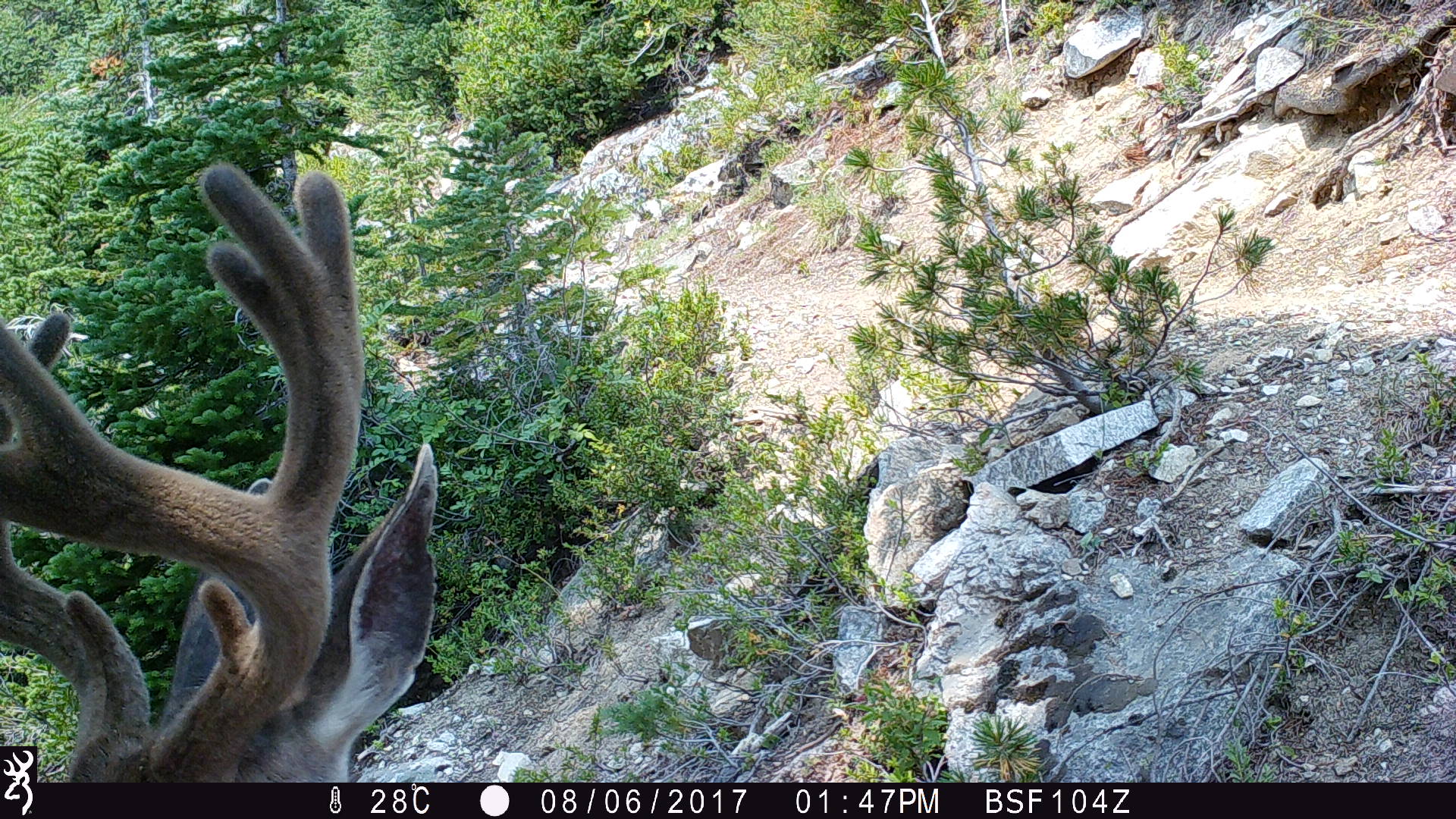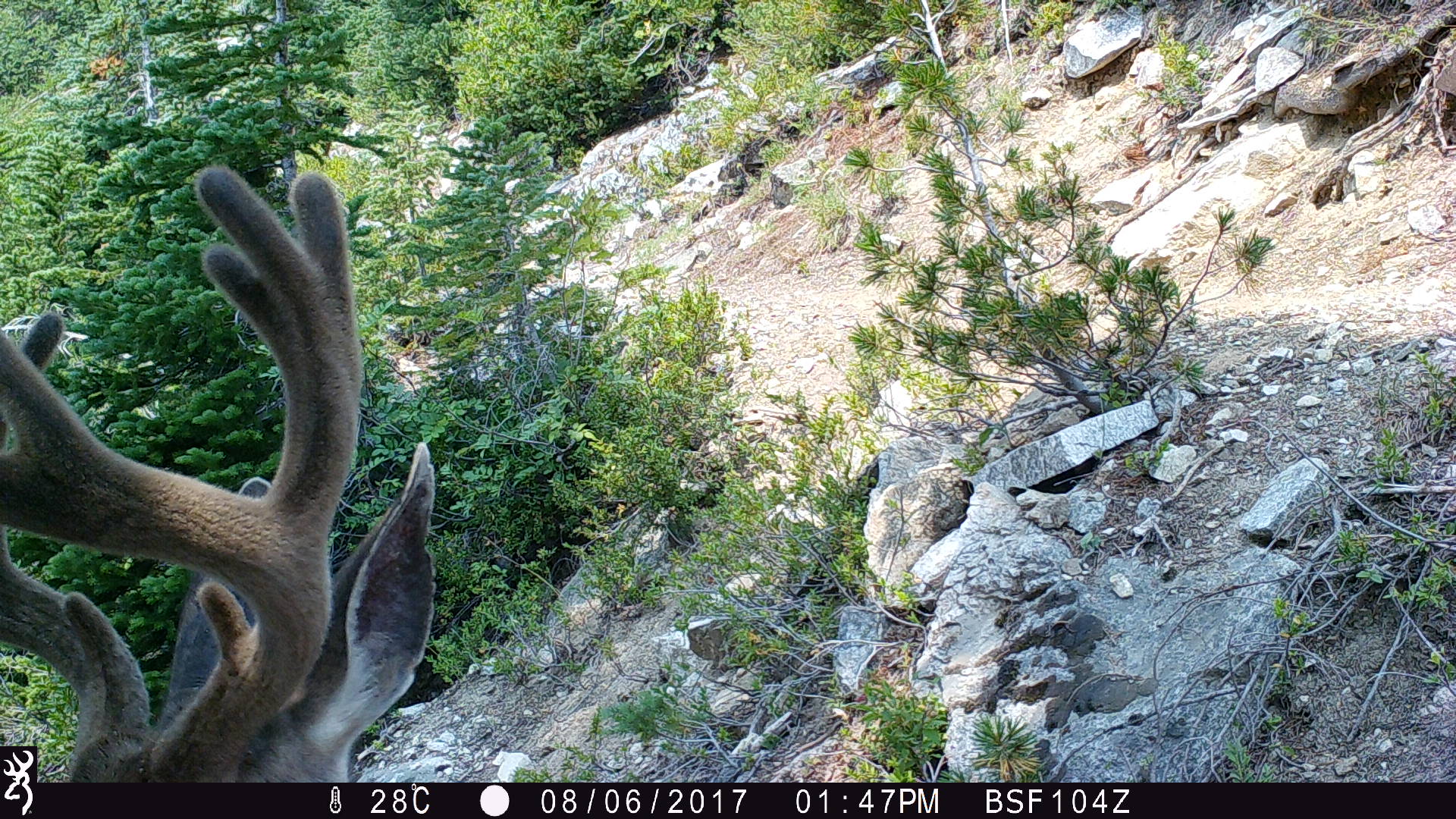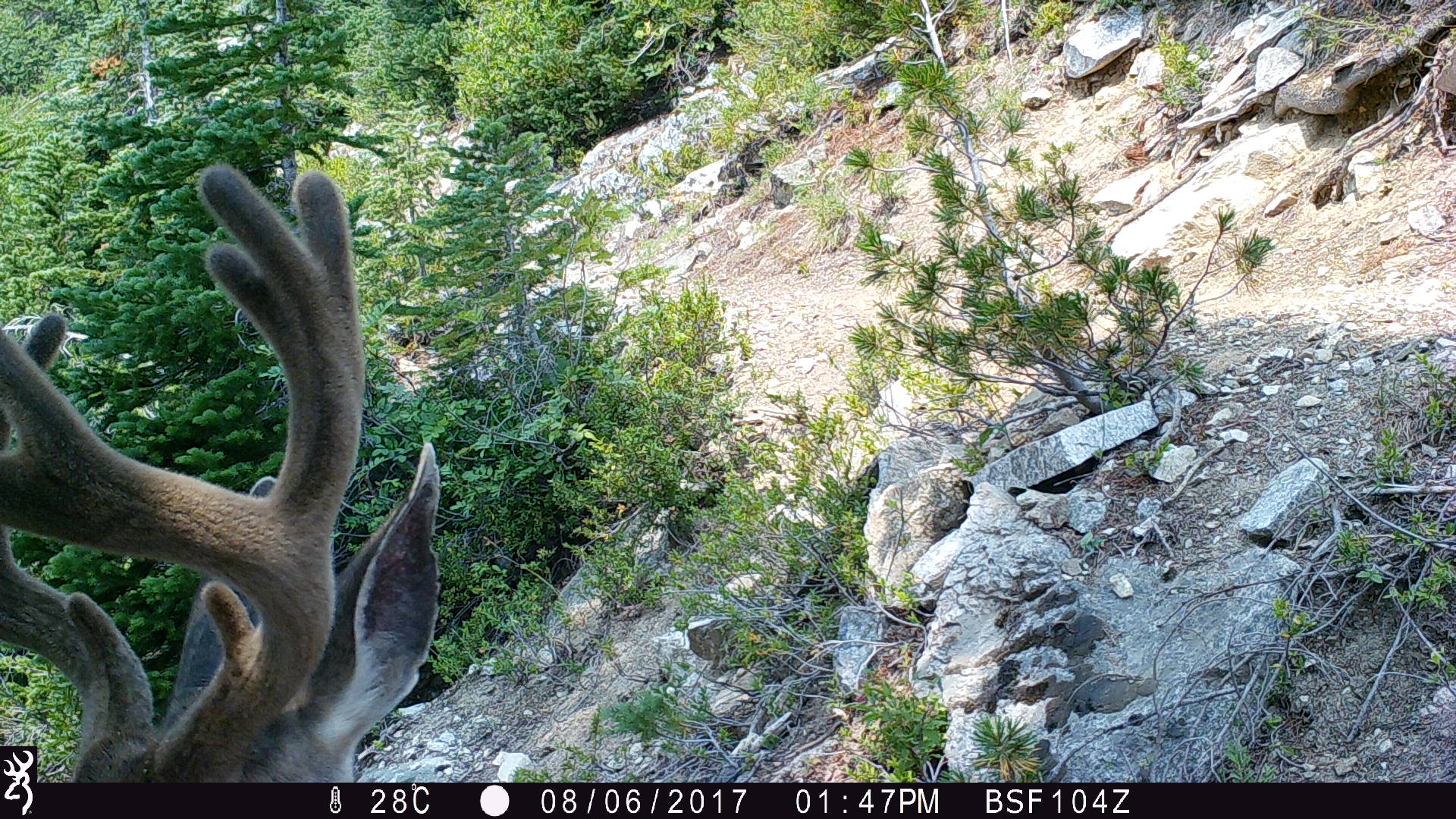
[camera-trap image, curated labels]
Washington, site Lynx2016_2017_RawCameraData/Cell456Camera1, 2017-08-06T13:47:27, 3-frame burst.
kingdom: Animalia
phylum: Chordata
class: Mammalia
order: Artiodactyla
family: Cervidae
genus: Odocoileus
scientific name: Odocoileus hemionus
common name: mule deer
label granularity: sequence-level